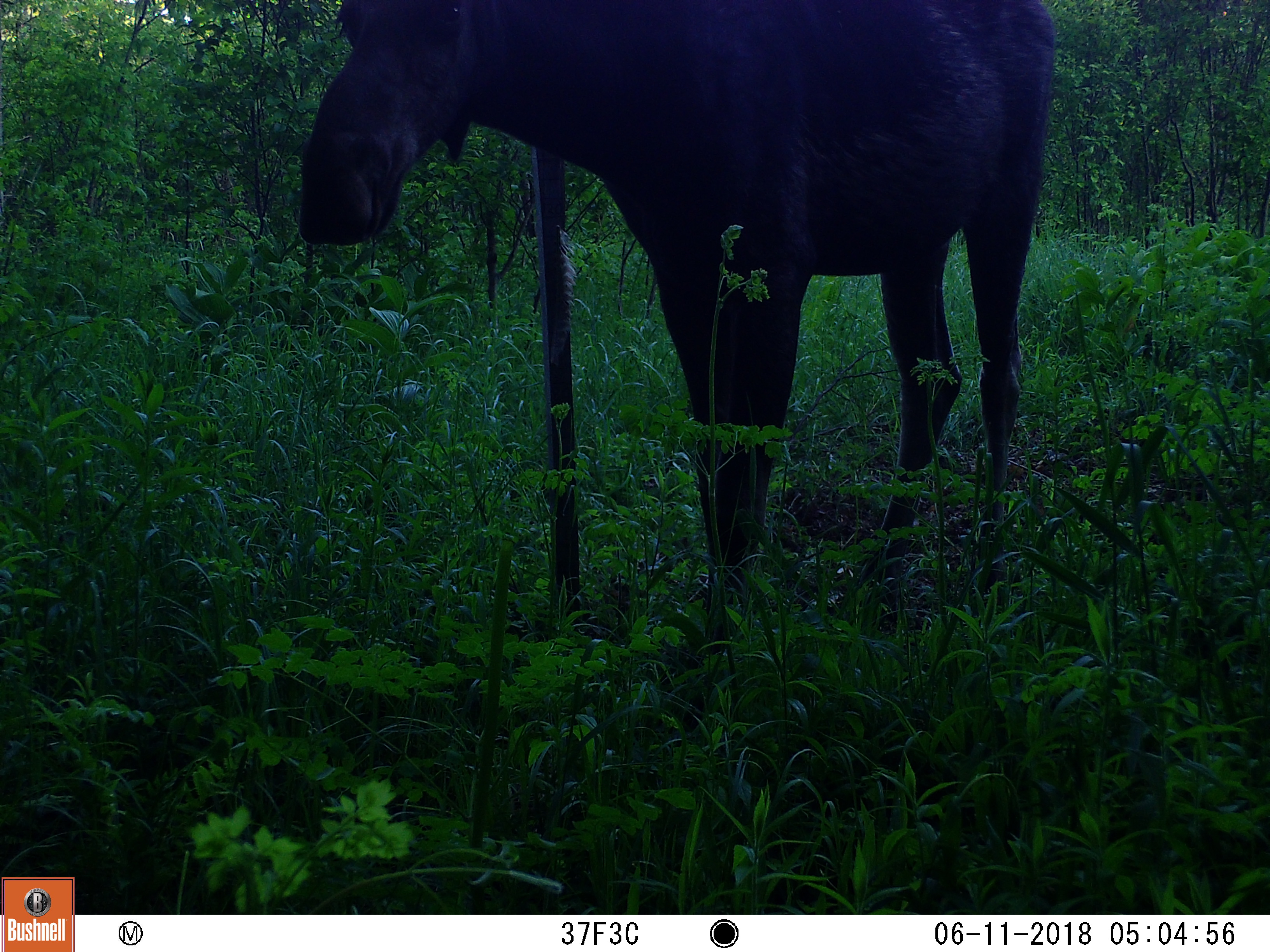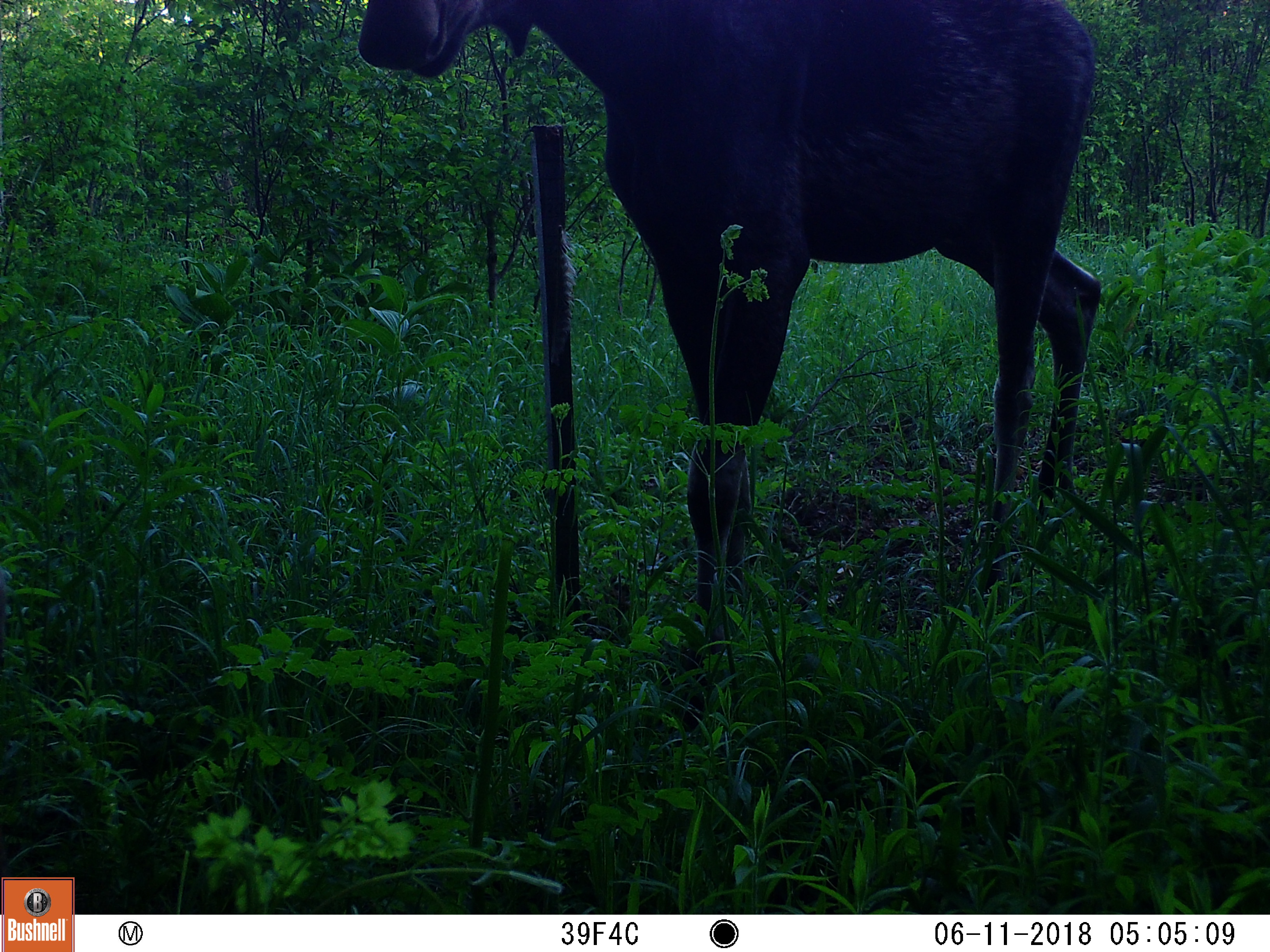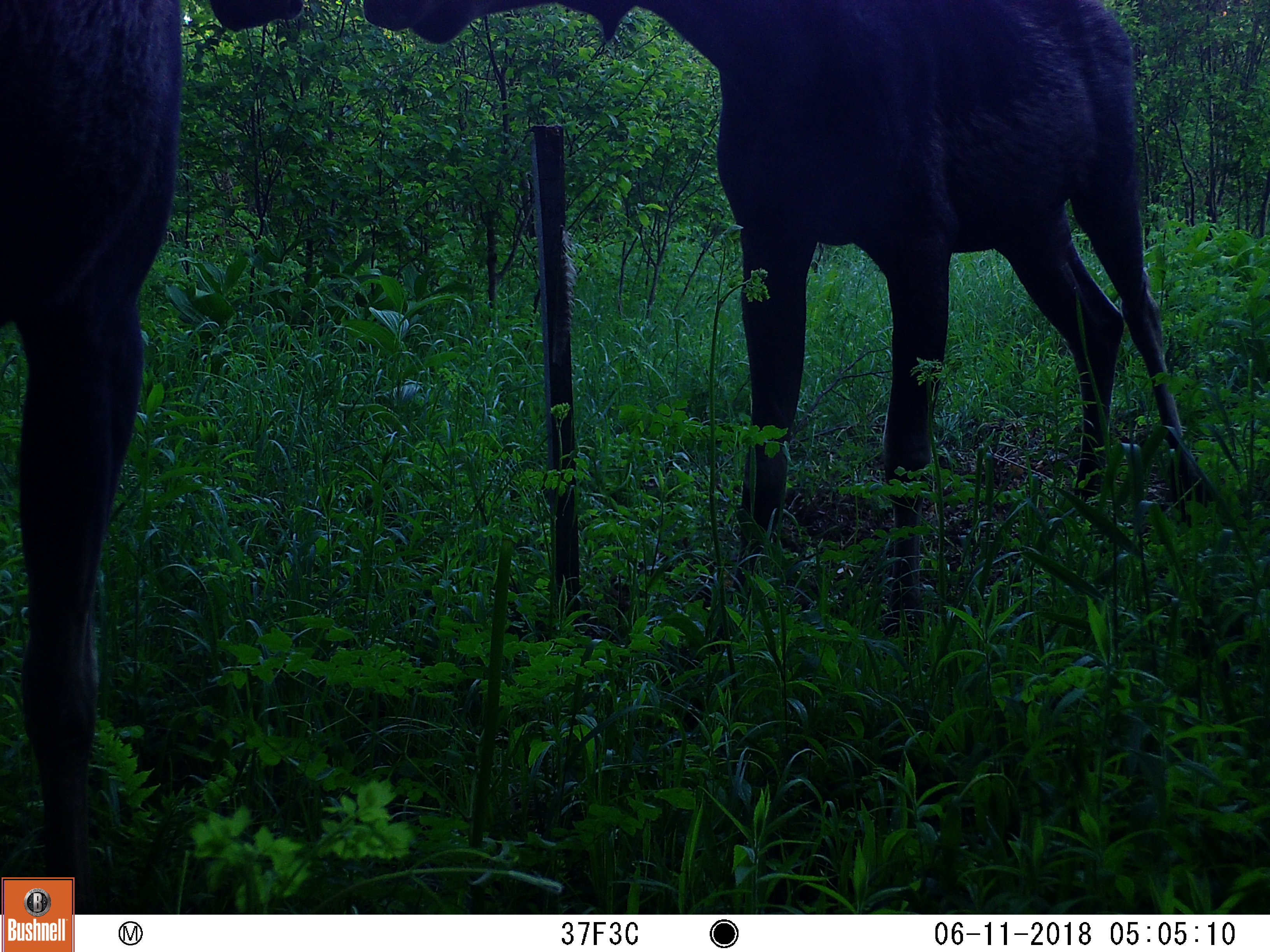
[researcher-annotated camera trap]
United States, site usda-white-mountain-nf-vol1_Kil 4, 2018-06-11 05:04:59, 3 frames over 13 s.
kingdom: Animalia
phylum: Chordata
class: Mammalia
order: Artiodactyla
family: Cervidae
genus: Alces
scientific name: Alces alces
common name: moose